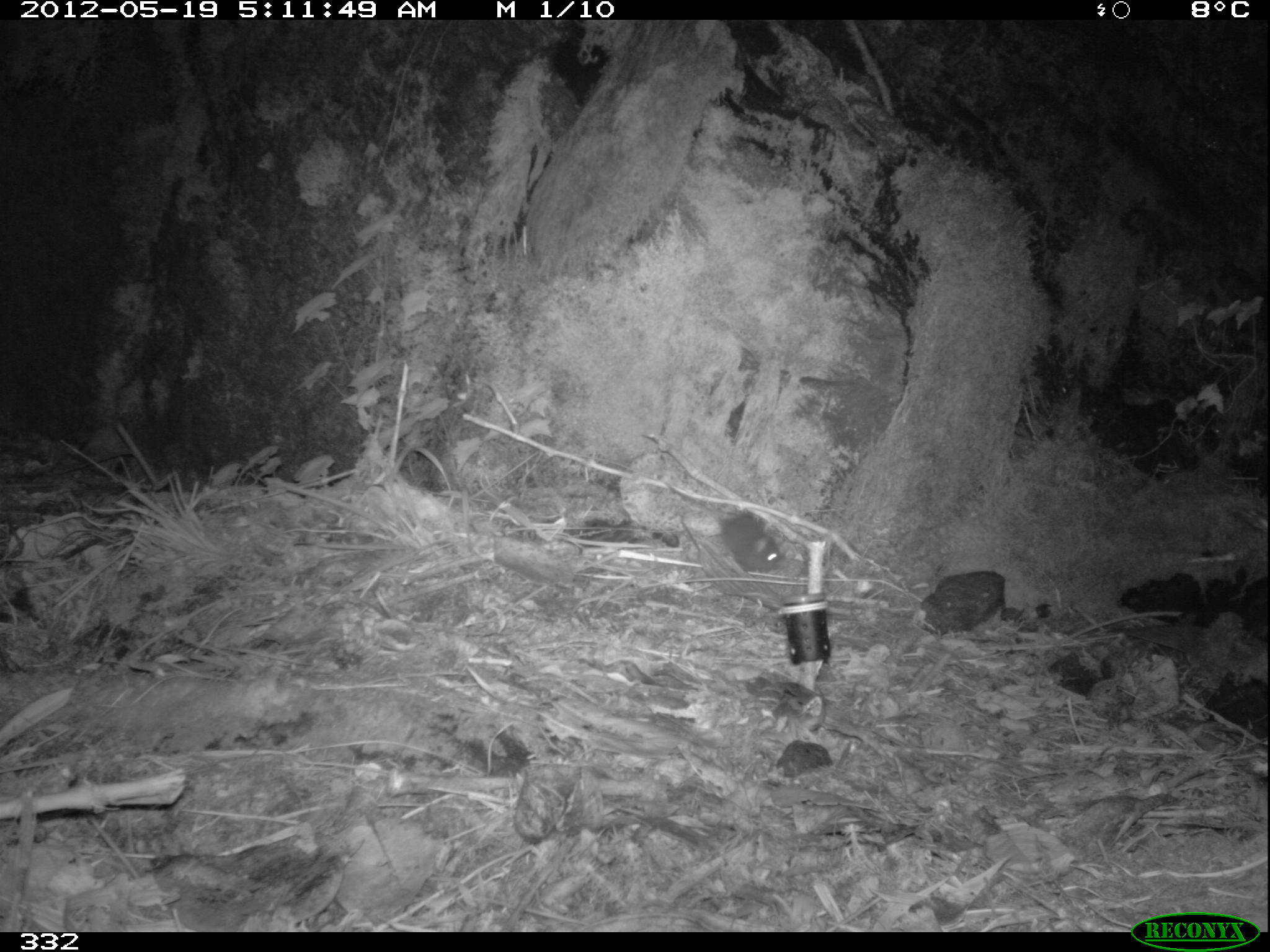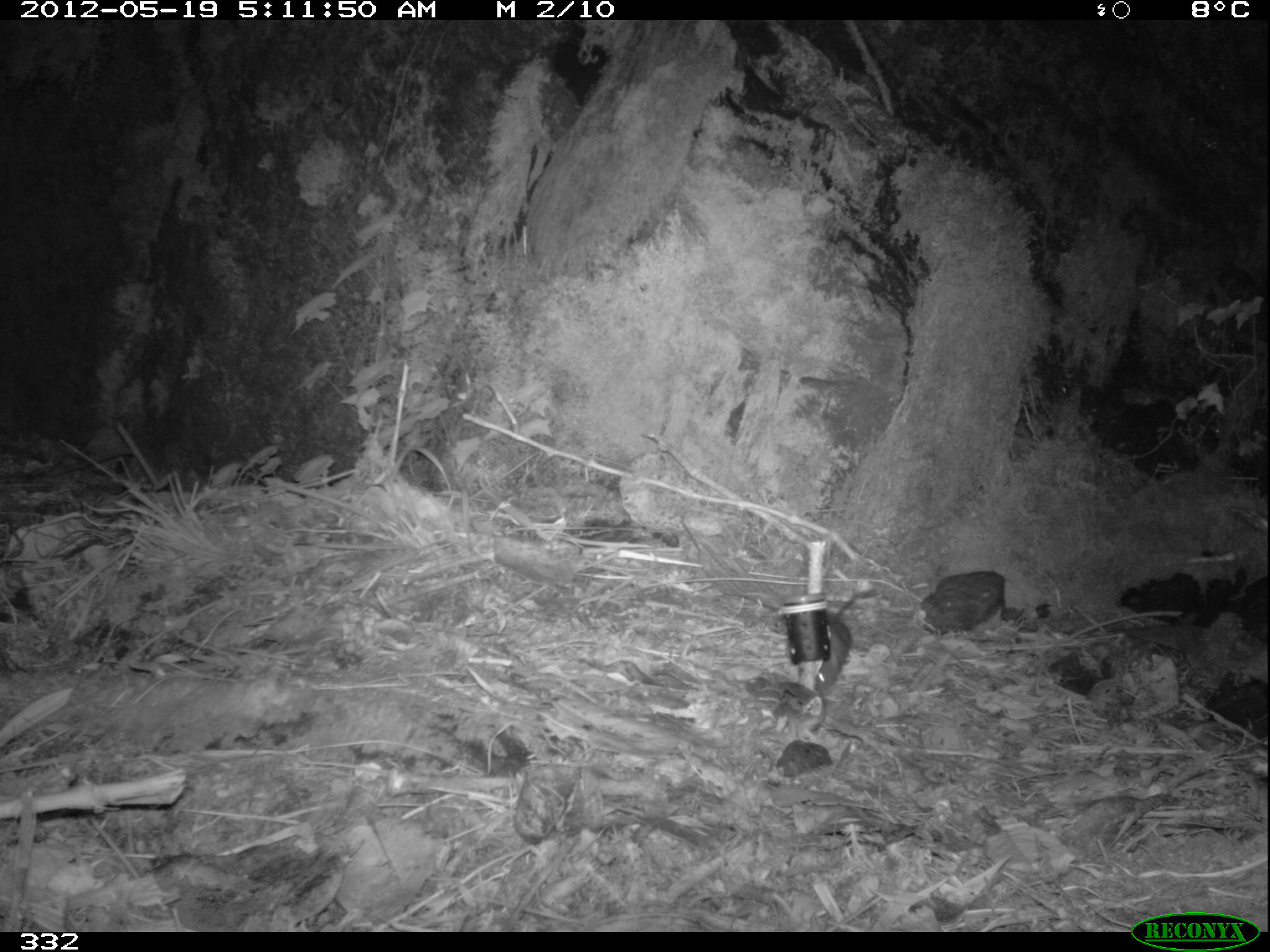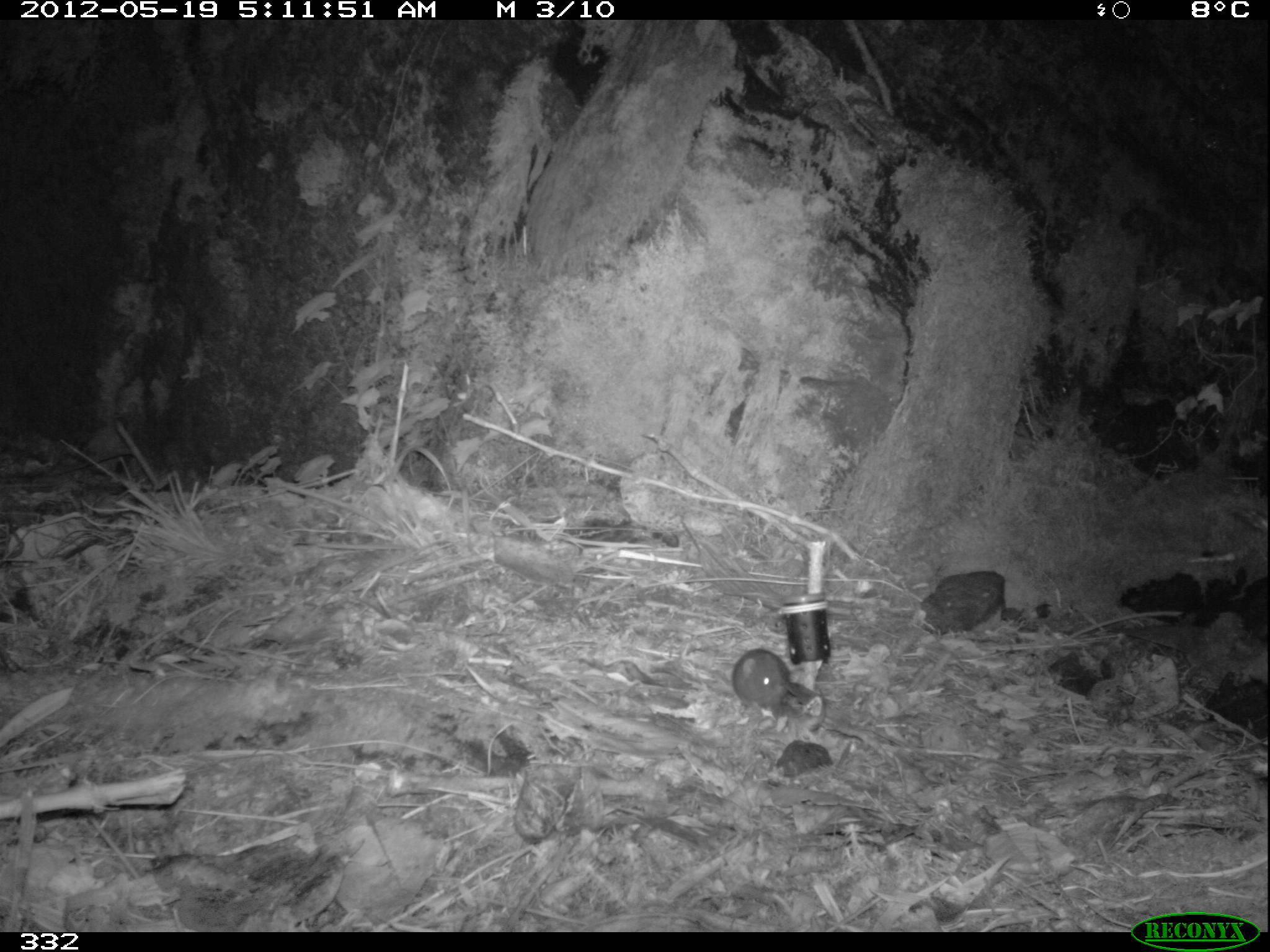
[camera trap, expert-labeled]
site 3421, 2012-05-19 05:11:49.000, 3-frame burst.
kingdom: Animalia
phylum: Chordata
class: Mammalia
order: Rodentia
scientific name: Rodentia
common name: rodents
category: unknown rodent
Unknown rodent (rodents) (Rodentia).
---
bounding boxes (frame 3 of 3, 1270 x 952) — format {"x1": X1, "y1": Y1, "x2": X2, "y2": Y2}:
unknown rodent: {"x1": 731, "y1": 648, "x2": 790, "y2": 716}